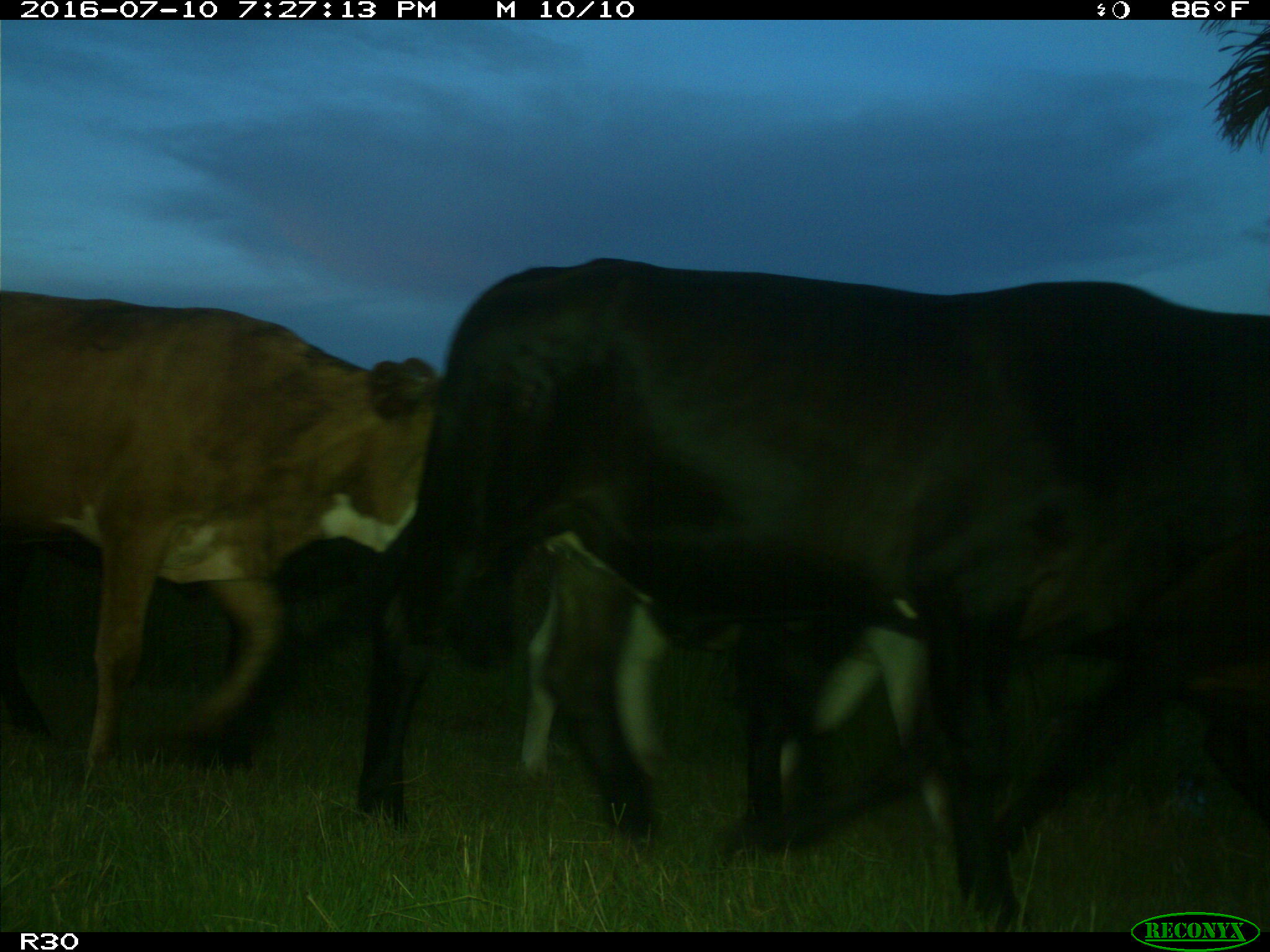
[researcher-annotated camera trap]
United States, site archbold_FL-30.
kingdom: Animalia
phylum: Chordata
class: Mammalia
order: Artiodactyla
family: Bovidae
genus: Bos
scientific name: Bos taurus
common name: domestic cow